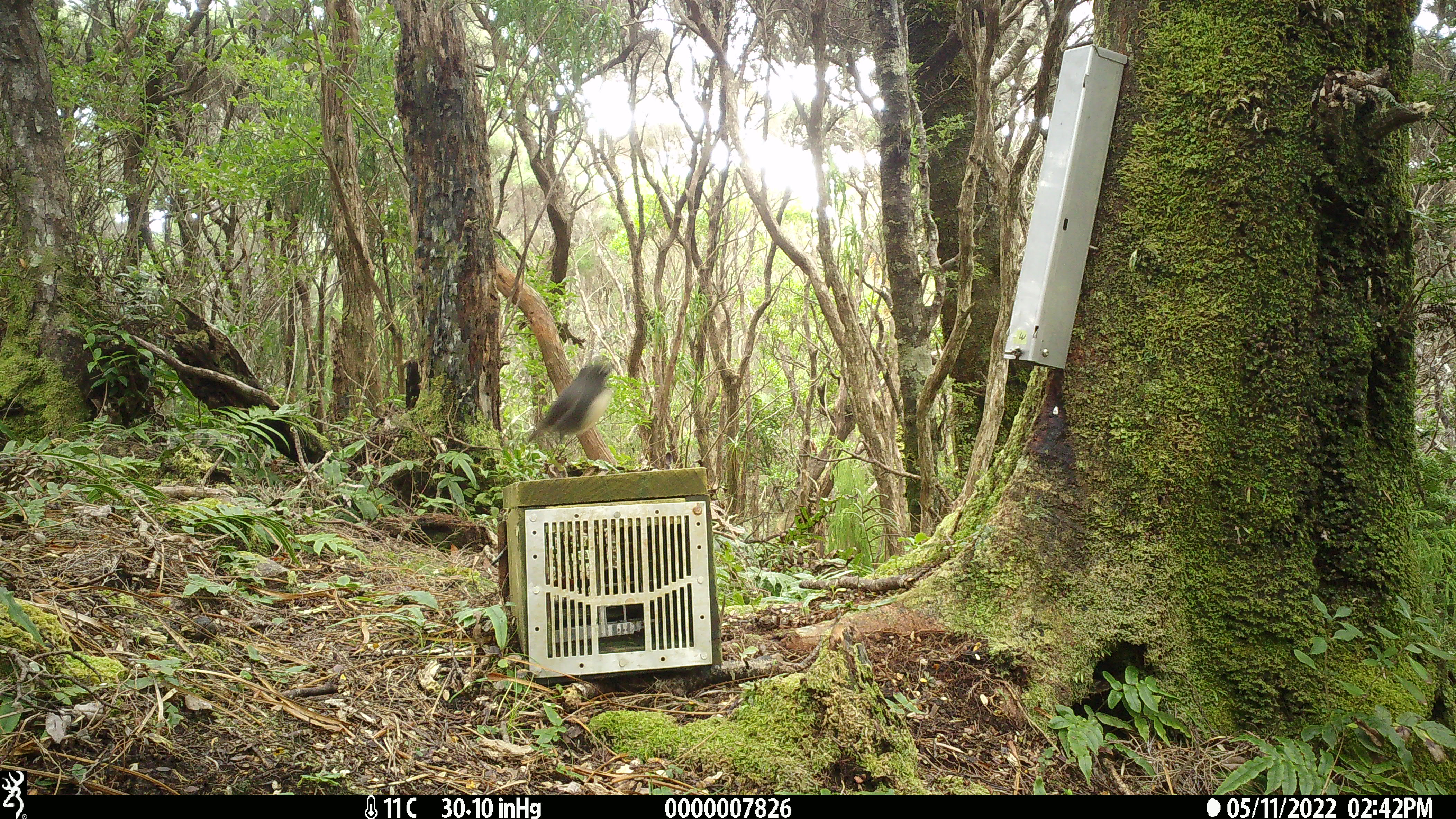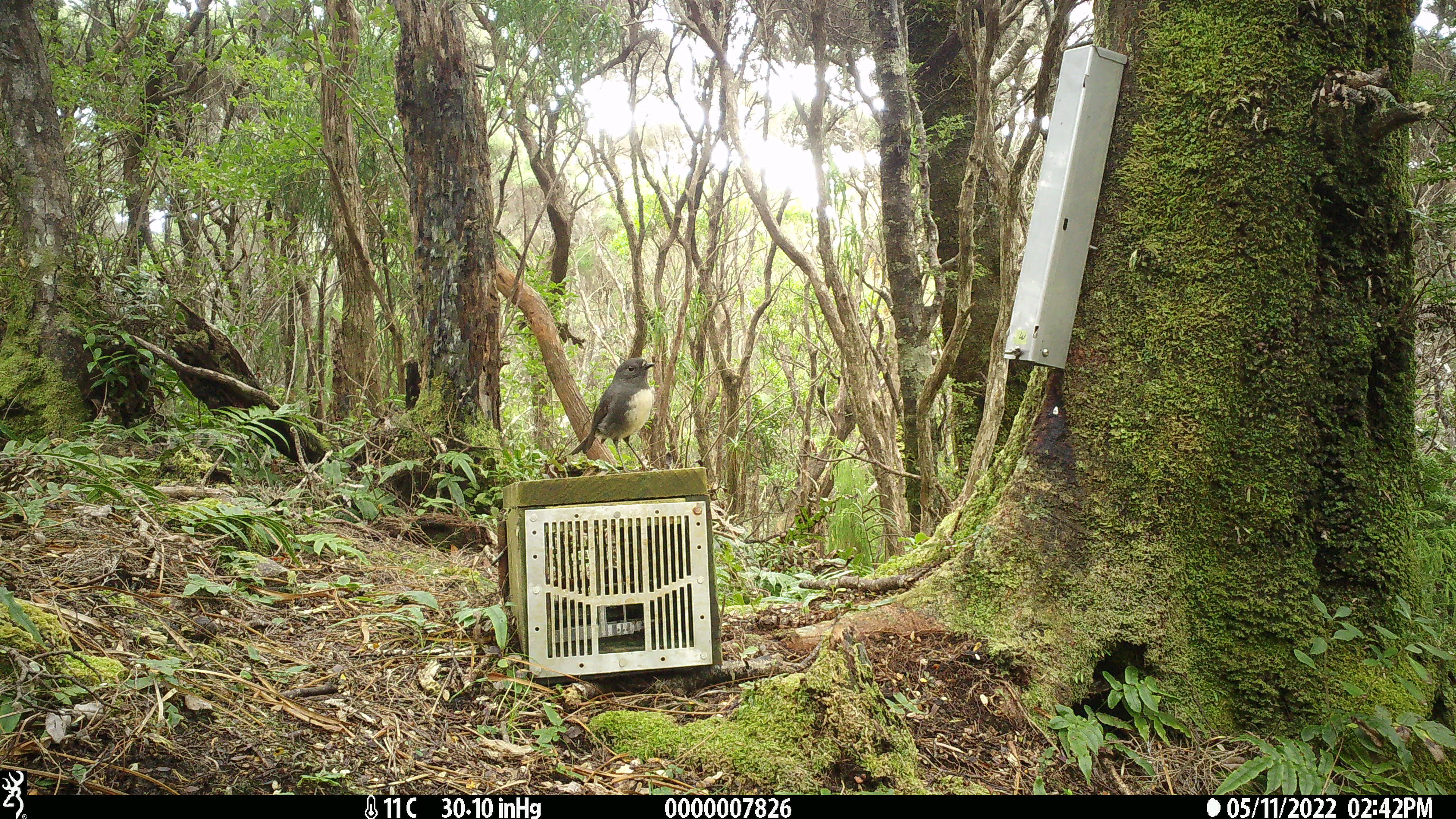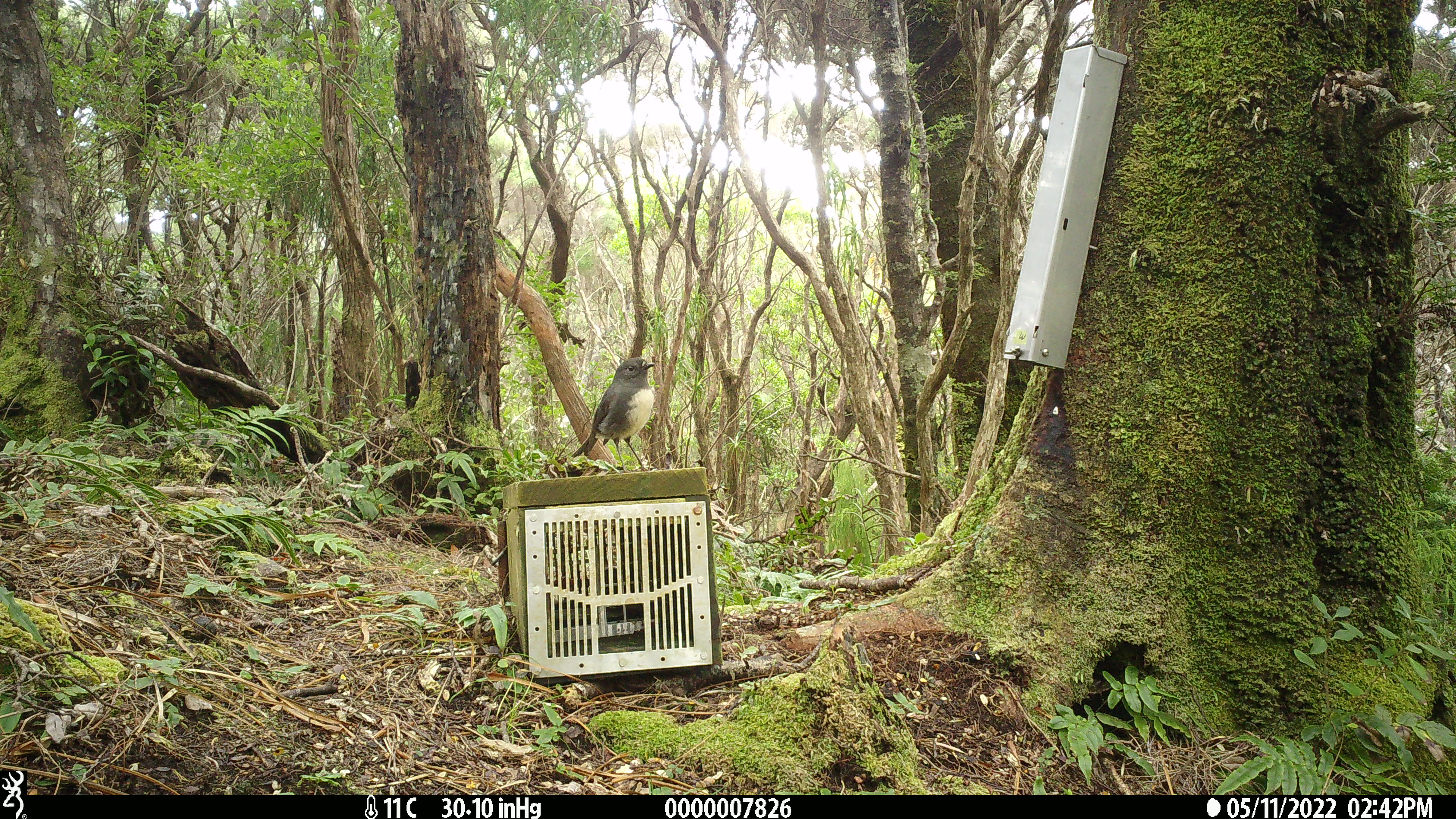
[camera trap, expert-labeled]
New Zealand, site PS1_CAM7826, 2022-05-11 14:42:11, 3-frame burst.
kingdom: Animalia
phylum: Chordata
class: Aves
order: Passeriformes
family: Petroicidae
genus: Petroica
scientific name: Petroica australis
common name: new zealand robin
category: robin